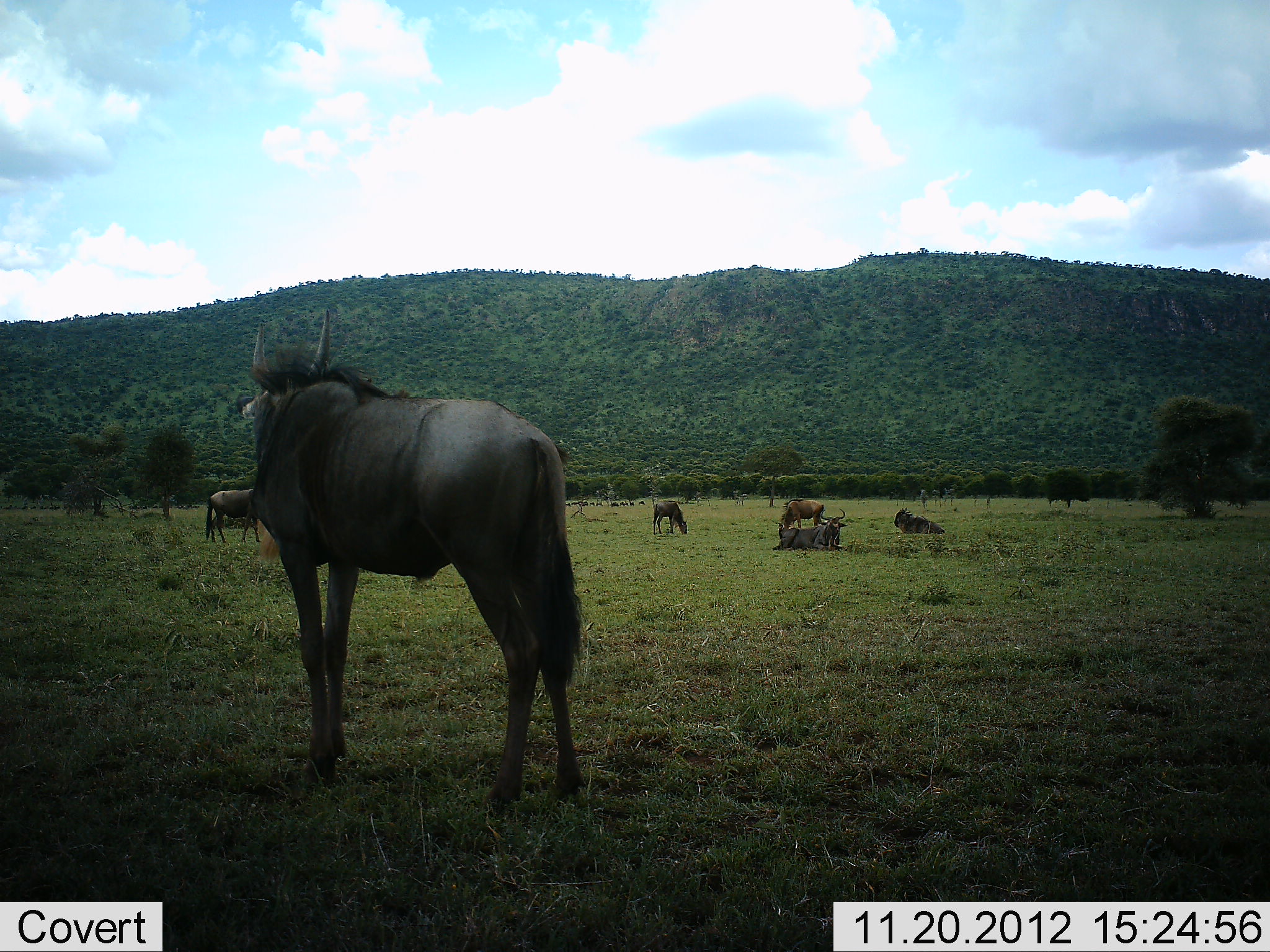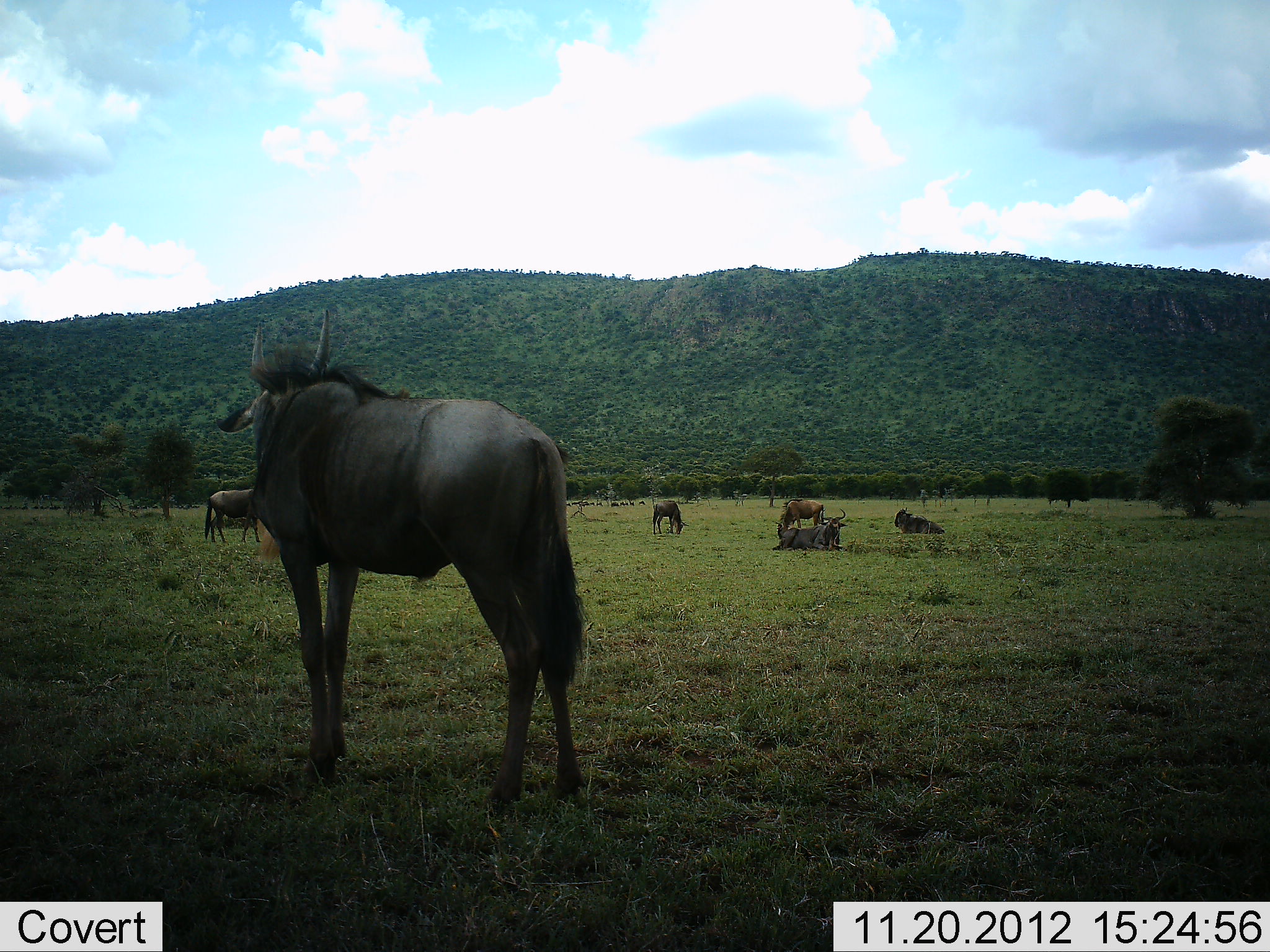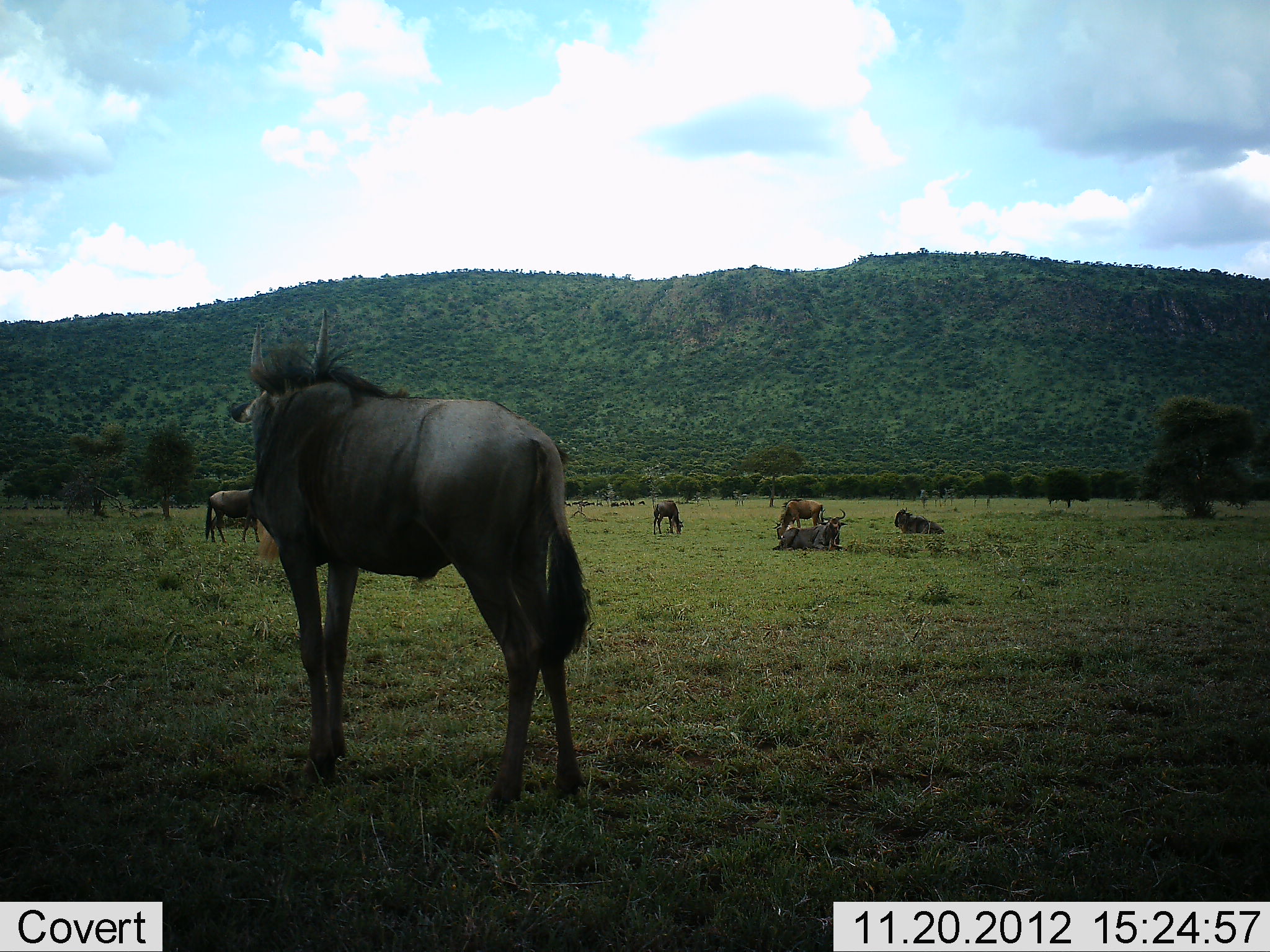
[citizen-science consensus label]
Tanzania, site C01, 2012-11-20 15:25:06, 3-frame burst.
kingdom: Animalia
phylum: Chordata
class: Mammalia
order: Artiodactyla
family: Bovidae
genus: Connochaetes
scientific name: Connochaetes taurinus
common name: blue wildebeest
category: wildebeest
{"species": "wildebeest (blue wildebeest) (Connochaetes taurinus)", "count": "6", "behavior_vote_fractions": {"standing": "89%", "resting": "94%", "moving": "8%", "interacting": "3%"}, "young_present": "3%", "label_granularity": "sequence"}